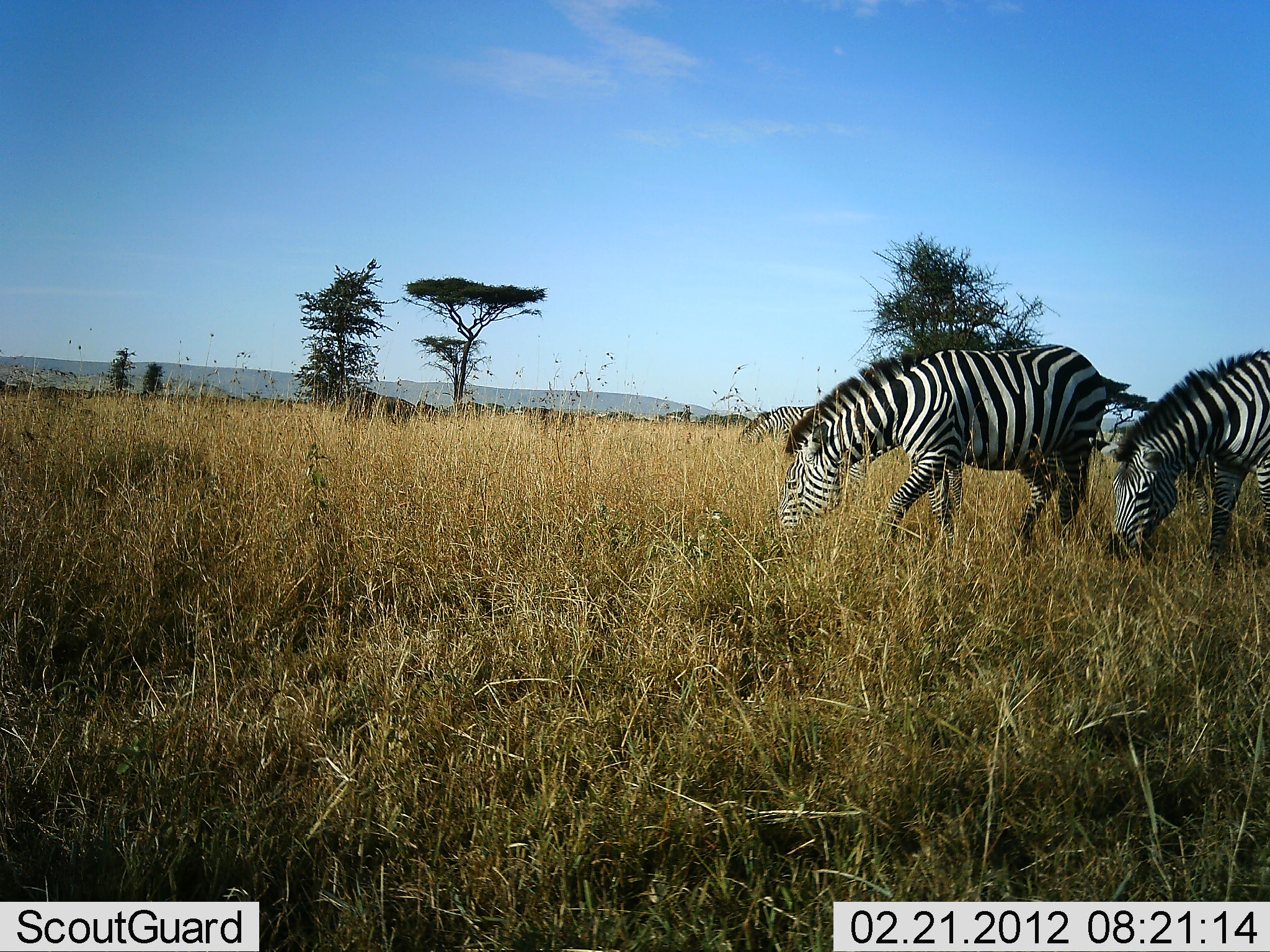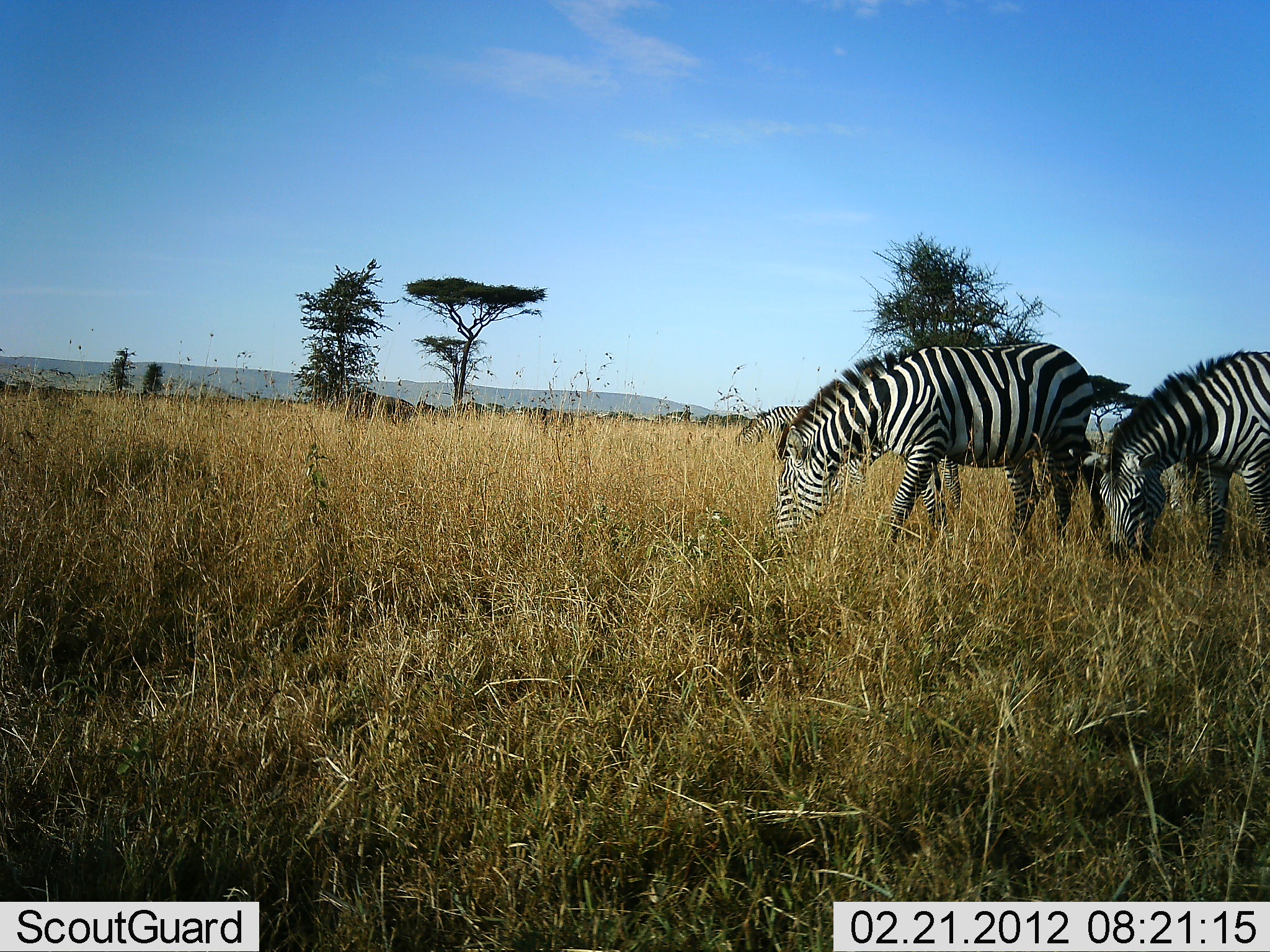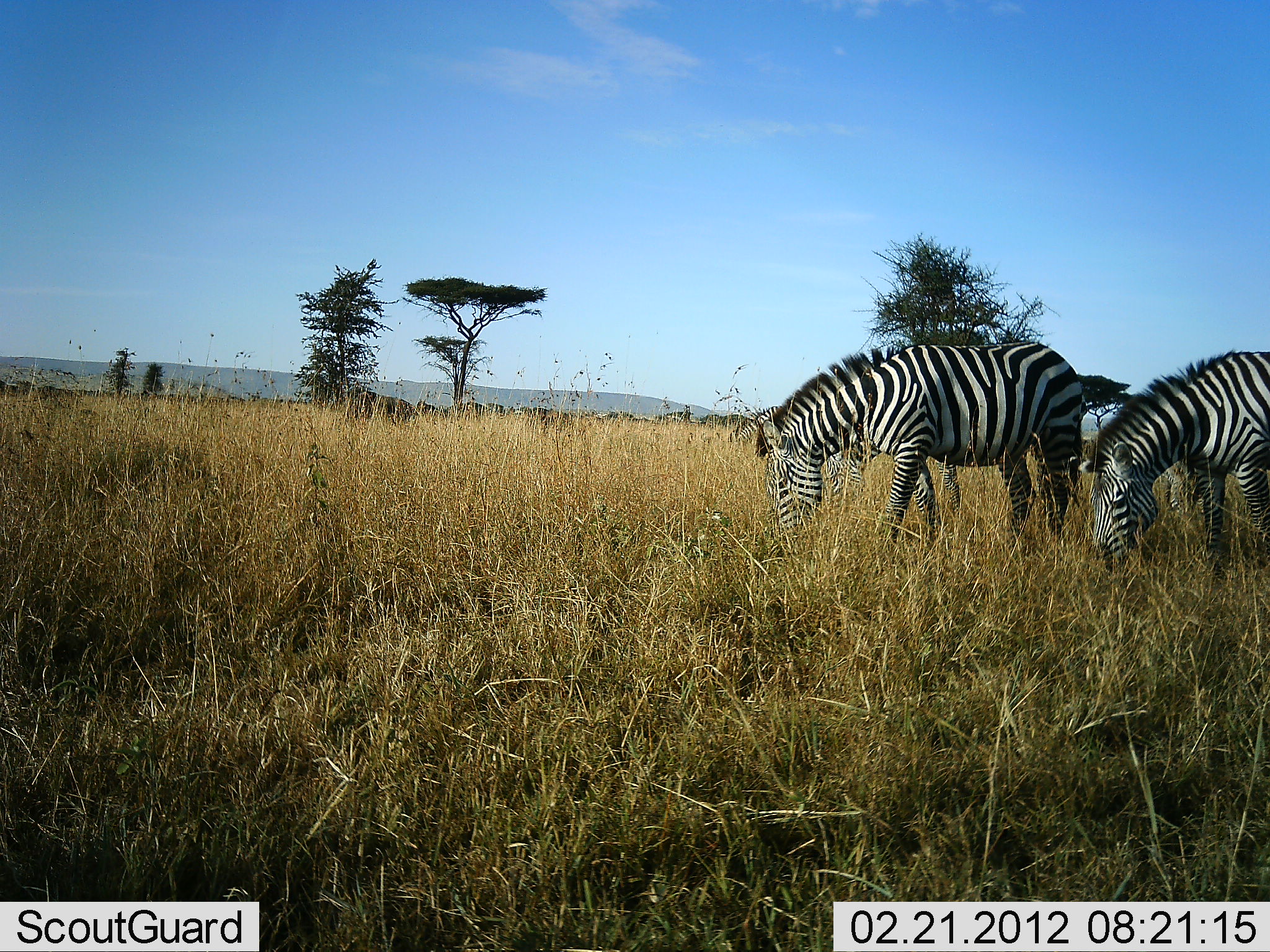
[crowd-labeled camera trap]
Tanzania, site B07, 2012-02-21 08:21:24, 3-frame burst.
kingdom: Animalia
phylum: Chordata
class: Mammalia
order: Perissodactyla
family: Equidae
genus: Equus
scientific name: Equus quagga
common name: plains zebra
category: zebra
Zebra (plains zebra) (Equus quagga), count 3. Behavior (volunteer vote fractions): standing 23%, resting 0%, moving 0%, interacting 0%. Young present (vote fraction): 0%. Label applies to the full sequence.